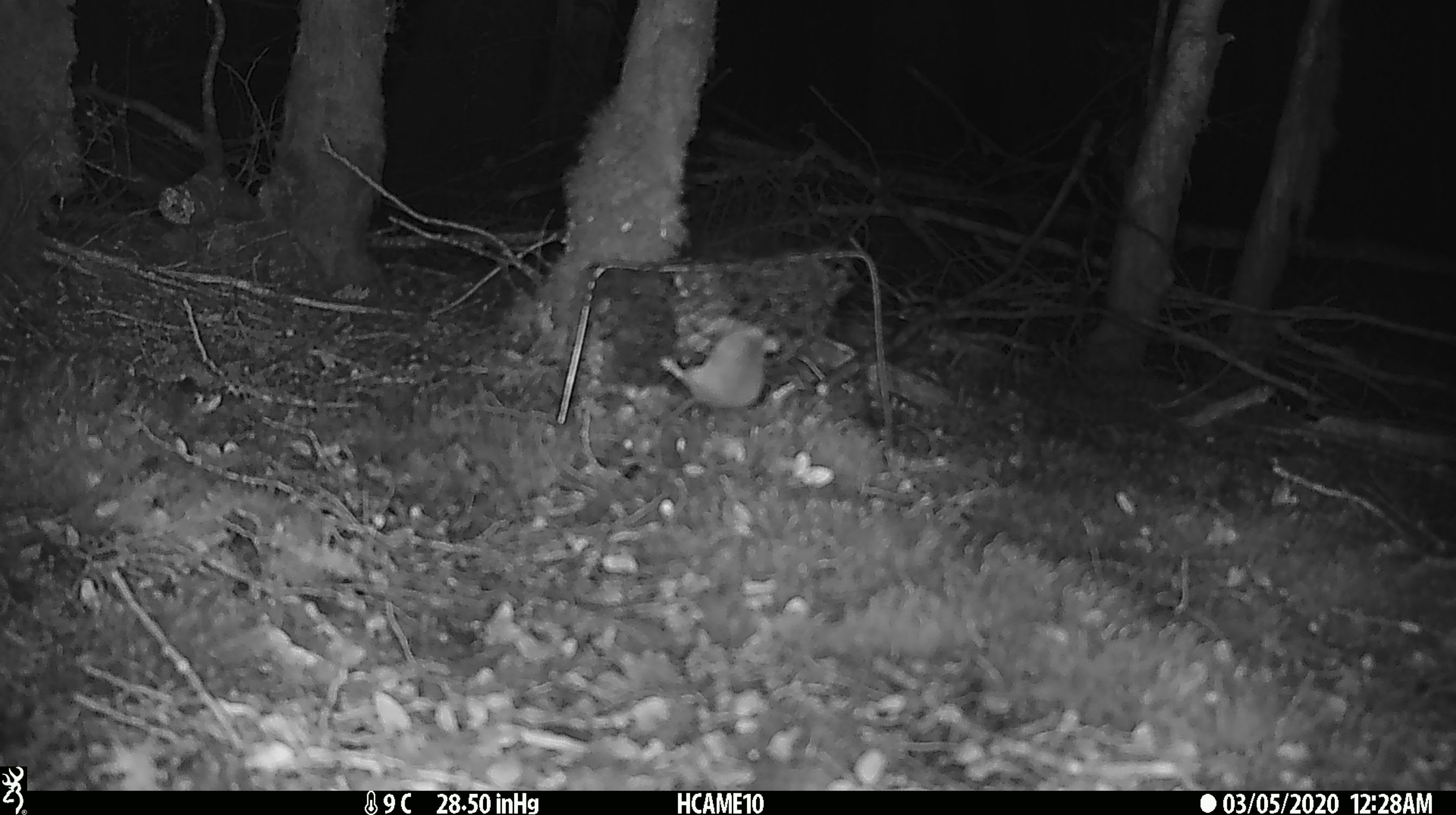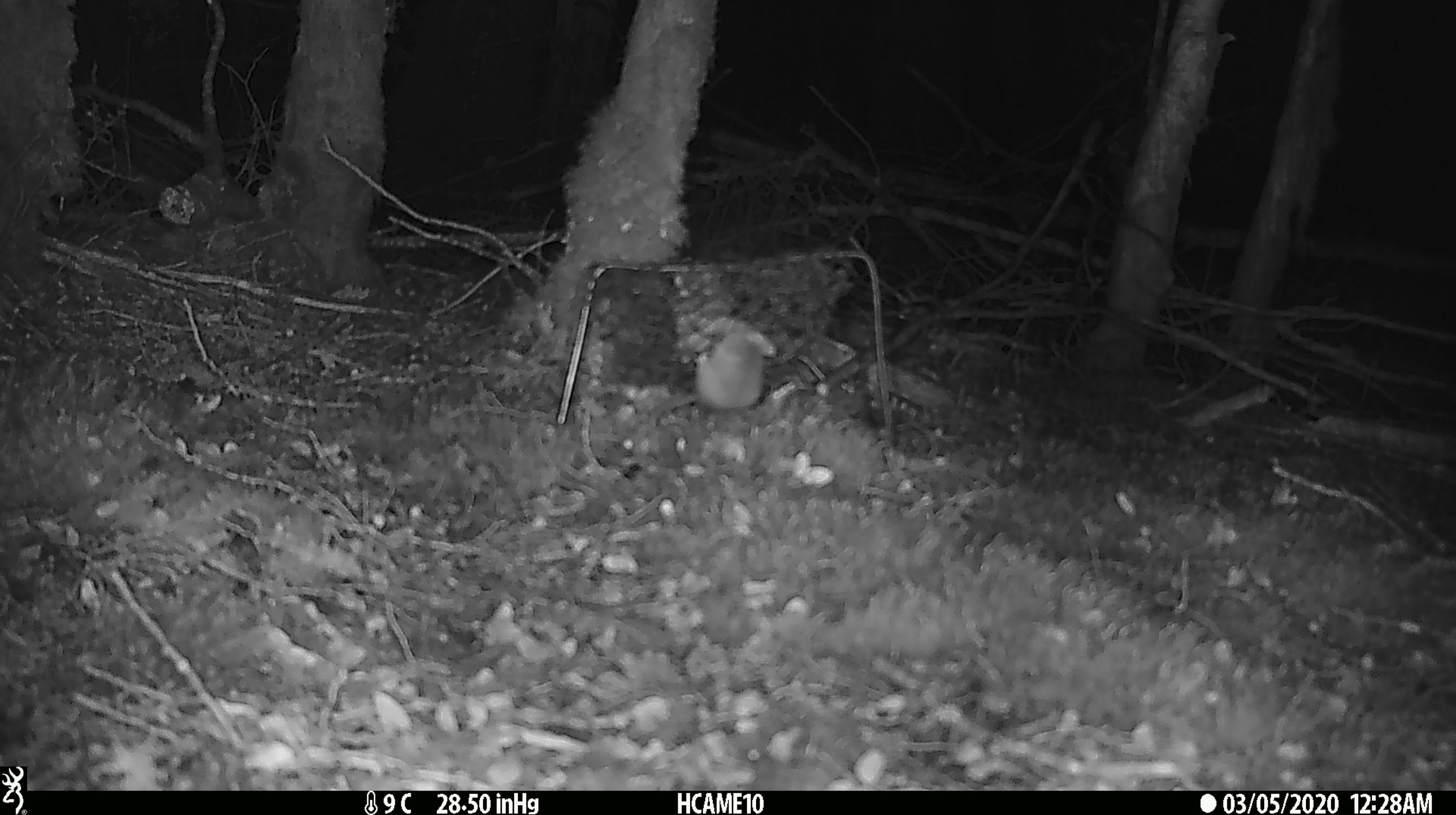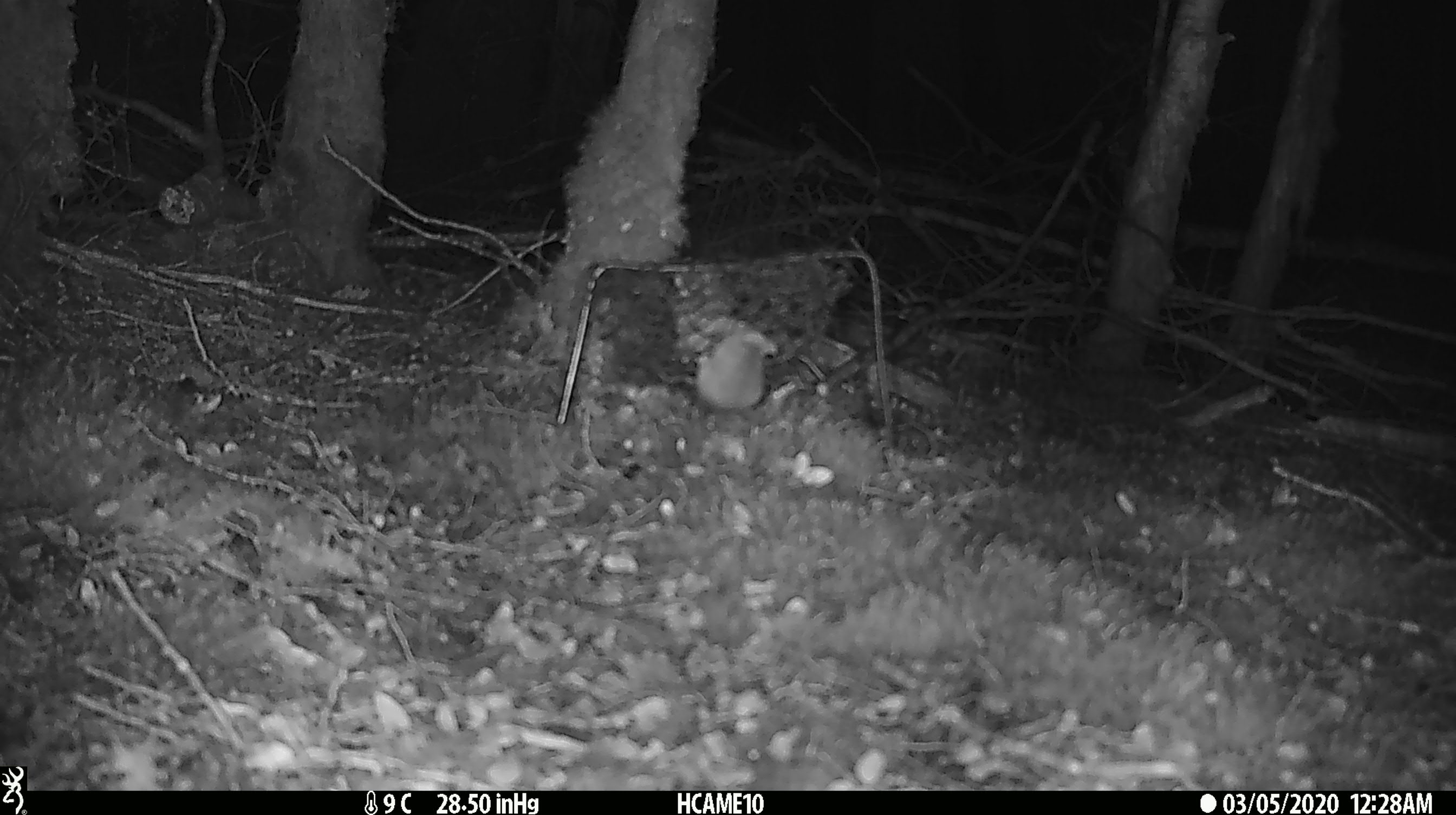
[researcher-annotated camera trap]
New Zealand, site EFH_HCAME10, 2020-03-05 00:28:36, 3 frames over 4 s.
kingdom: Animalia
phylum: Chordata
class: Mammalia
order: Rodentia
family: Muridae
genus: Mus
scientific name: Mus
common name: mouse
Mouse (Mus).